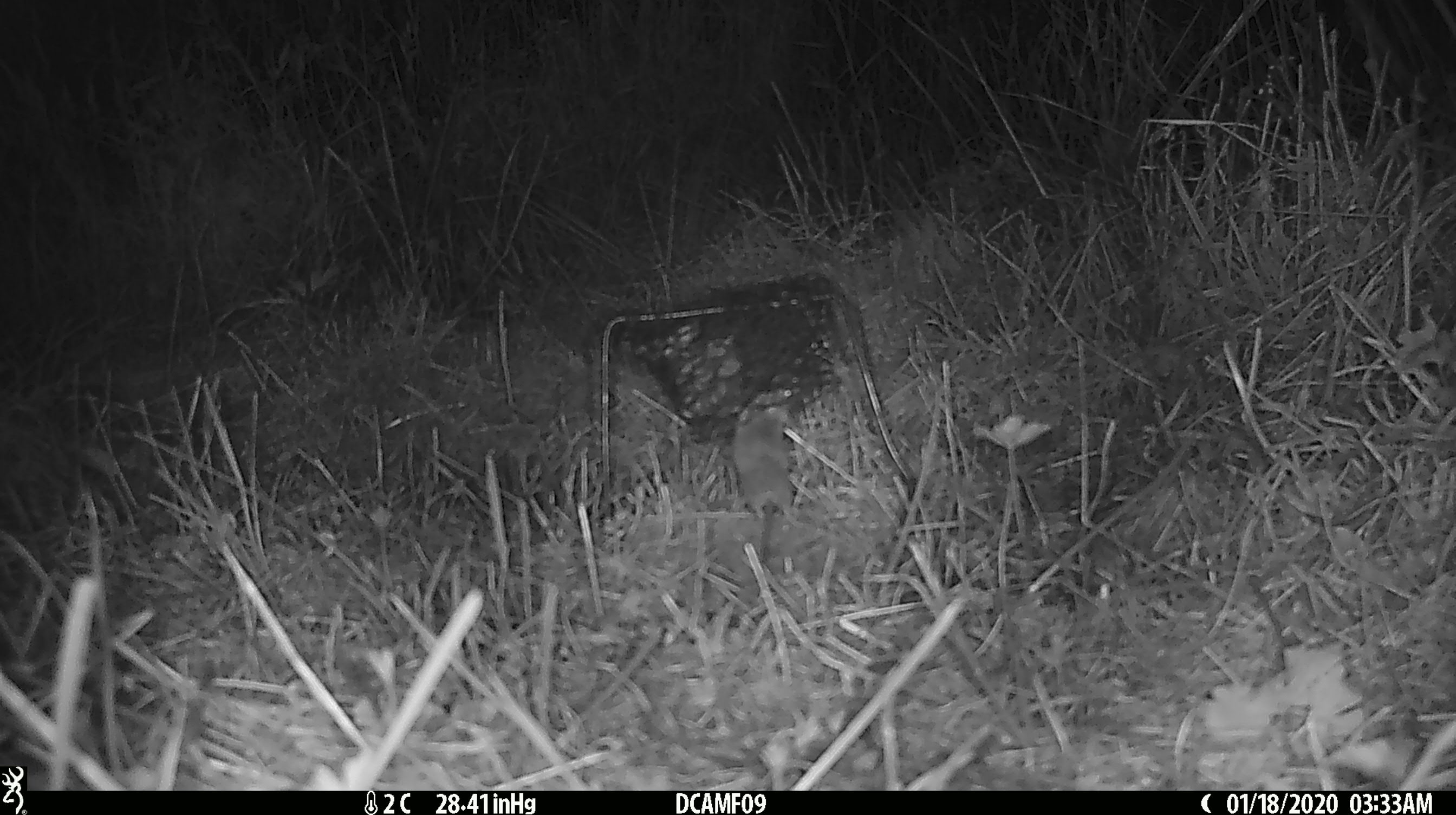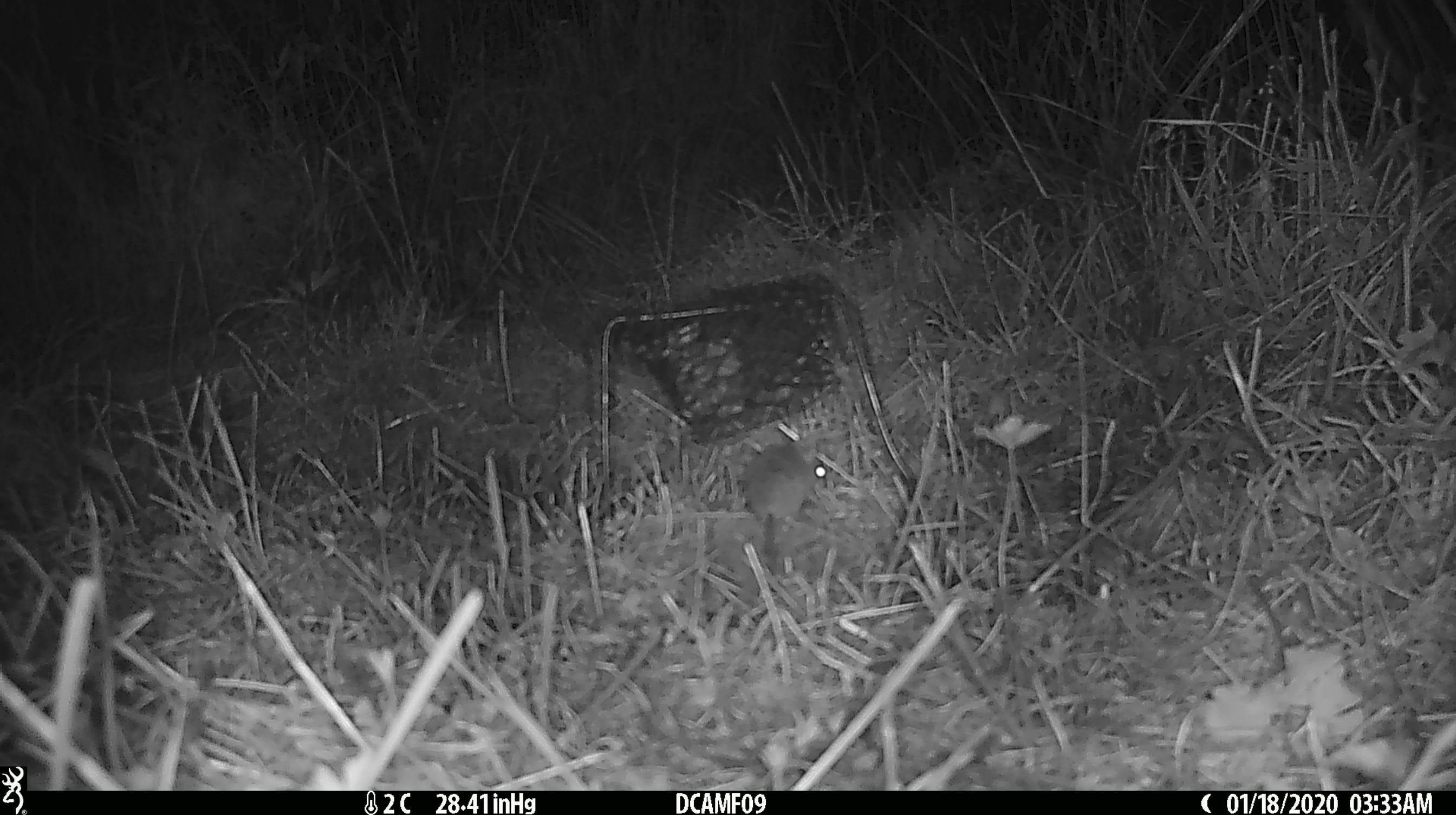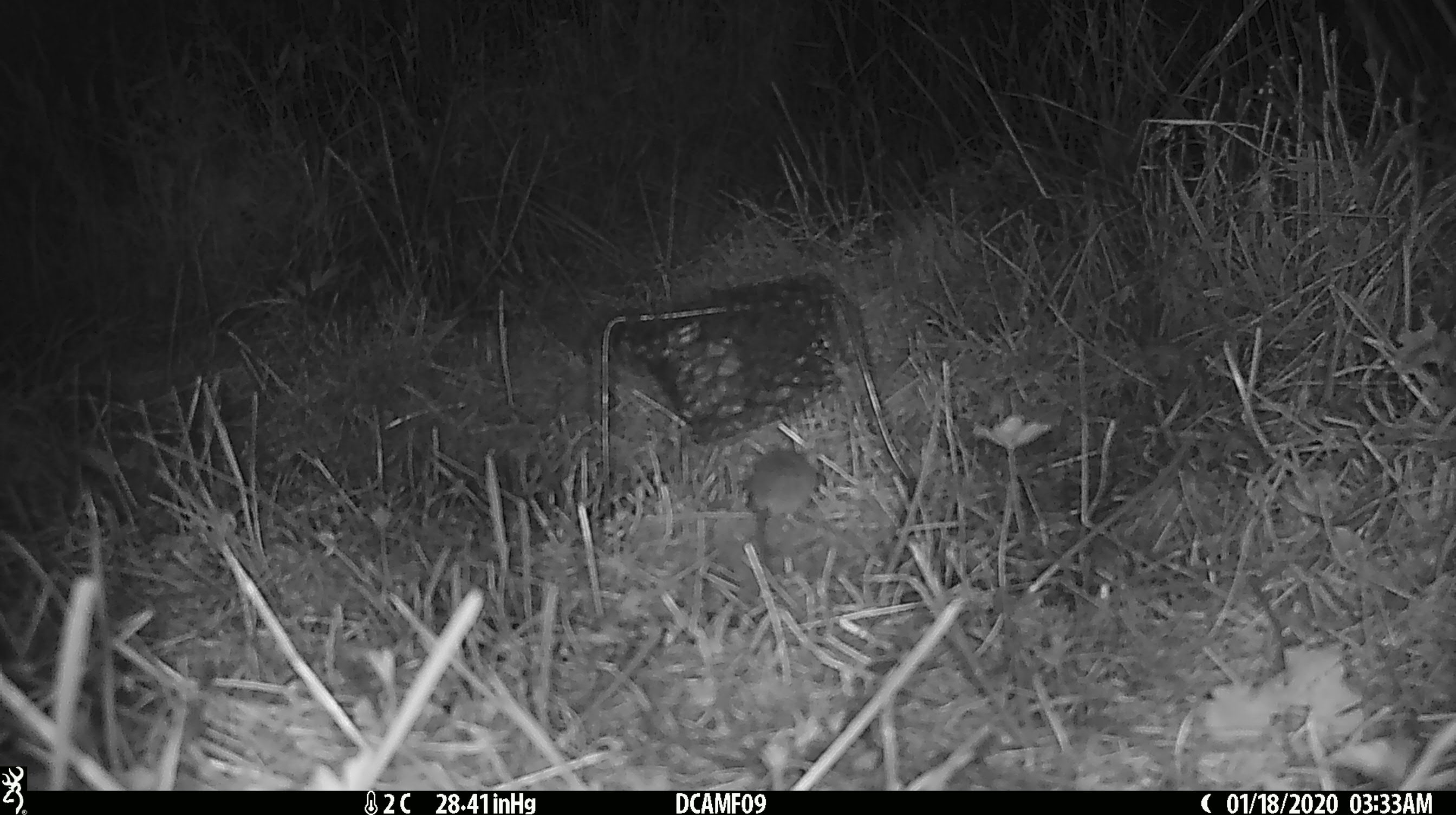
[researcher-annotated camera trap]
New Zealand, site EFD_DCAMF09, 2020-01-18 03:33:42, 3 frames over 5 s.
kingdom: Animalia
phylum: Chordata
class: Mammalia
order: Rodentia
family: Muridae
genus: Mus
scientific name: Mus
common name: mouse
Mouse (Mus).